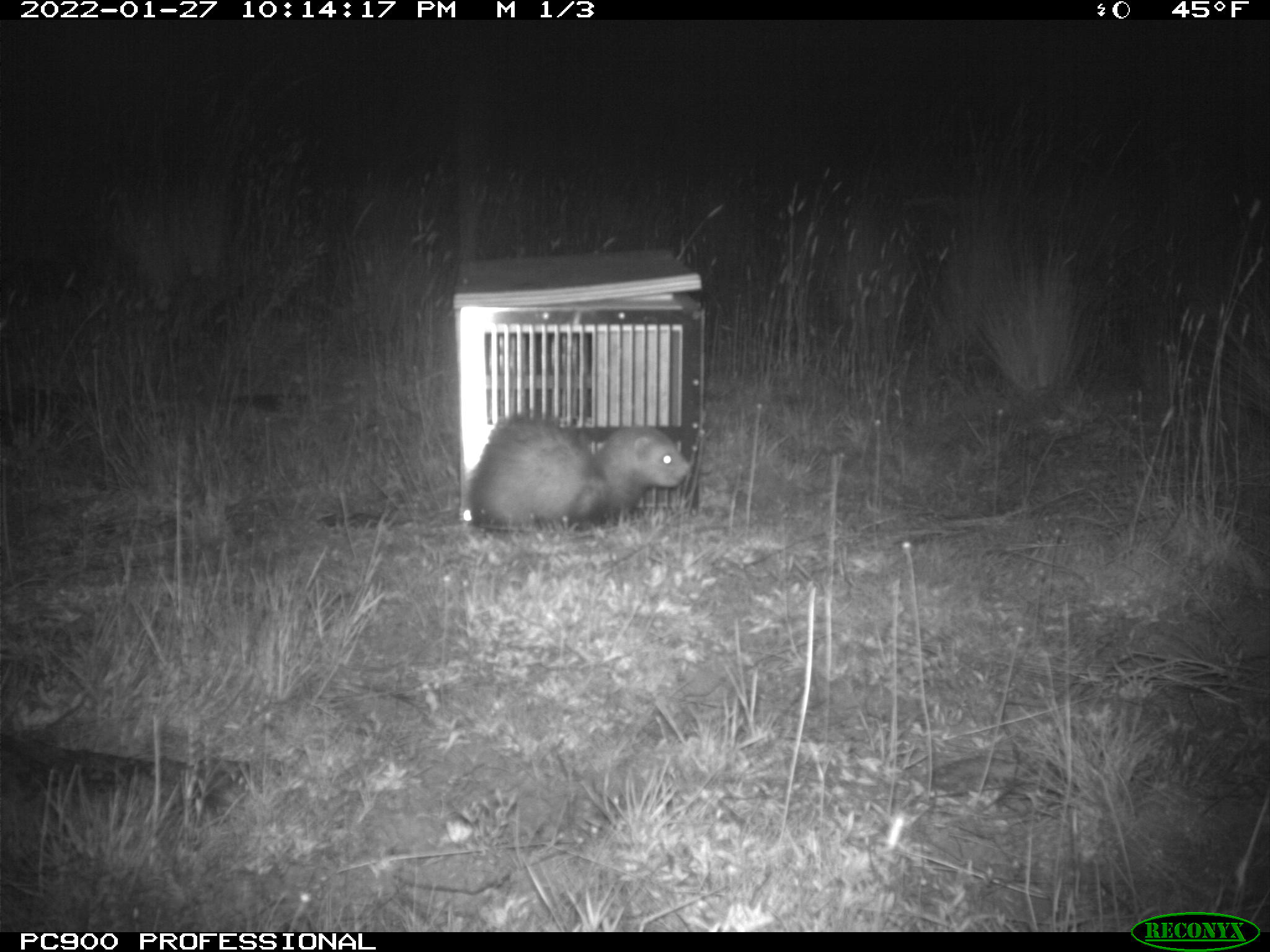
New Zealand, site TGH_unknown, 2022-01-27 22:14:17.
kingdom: Animalia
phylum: Chordata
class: Mammalia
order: Carnivora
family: Mustelidae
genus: Mustela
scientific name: Mustela furo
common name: ferret